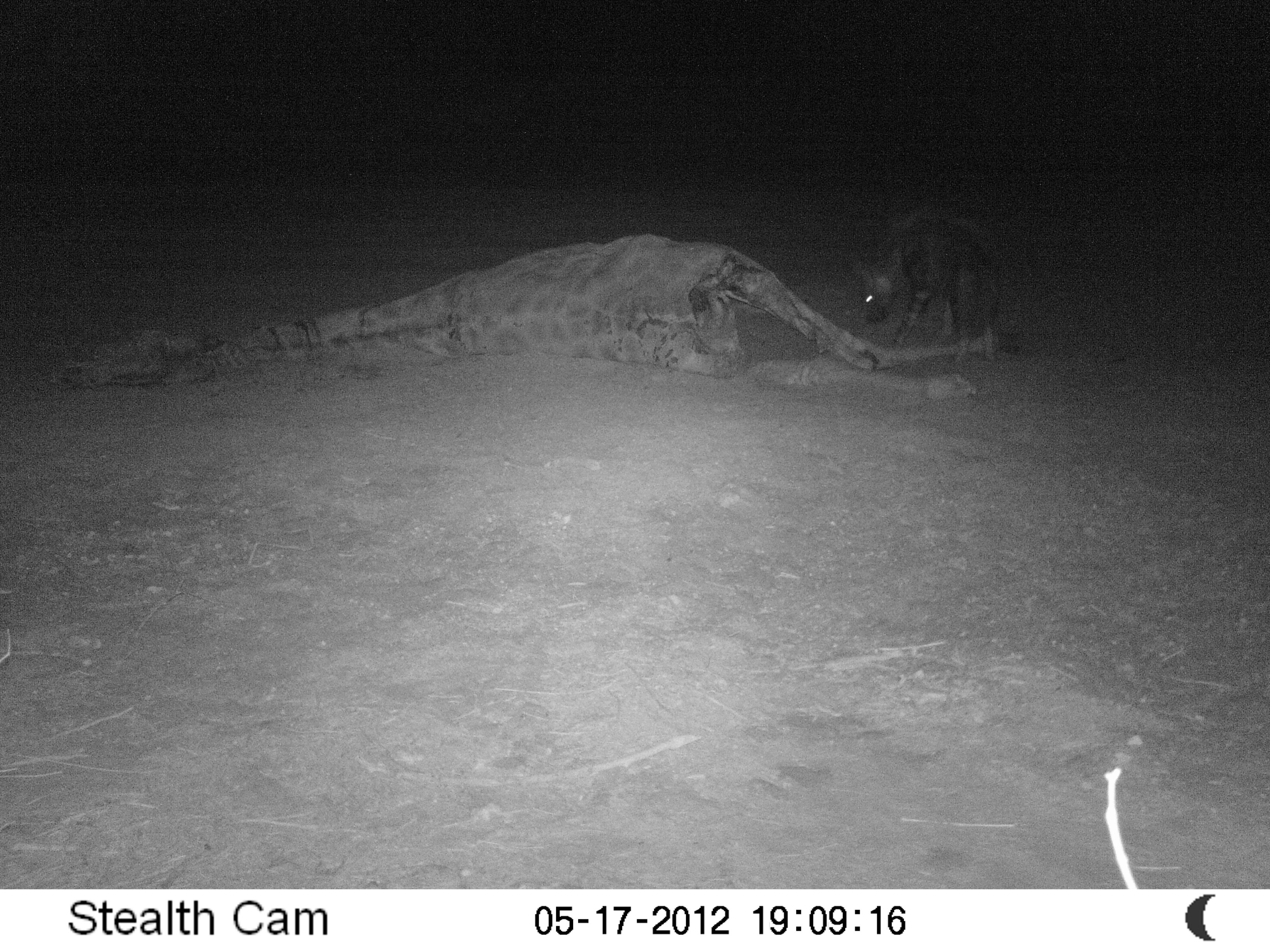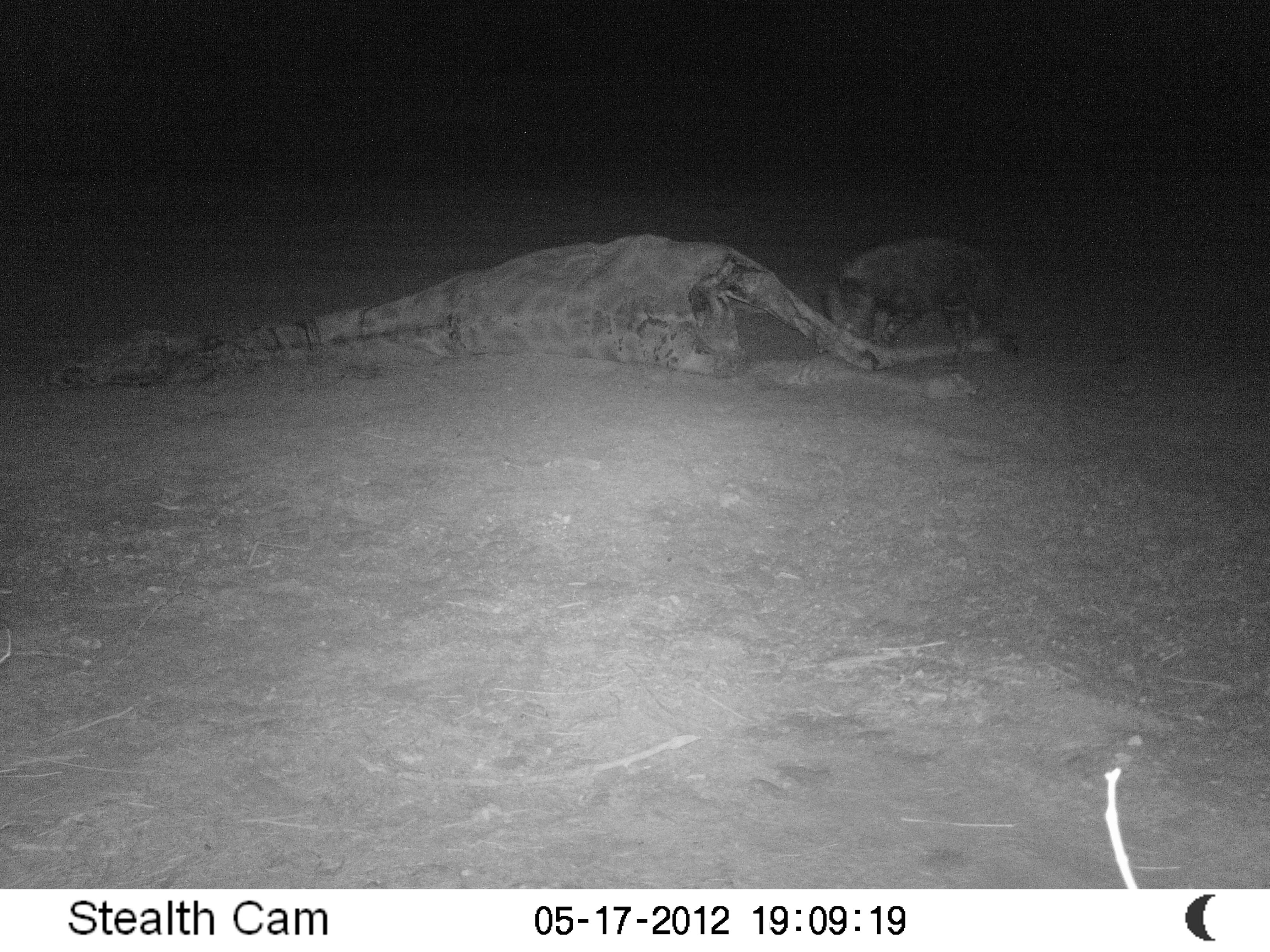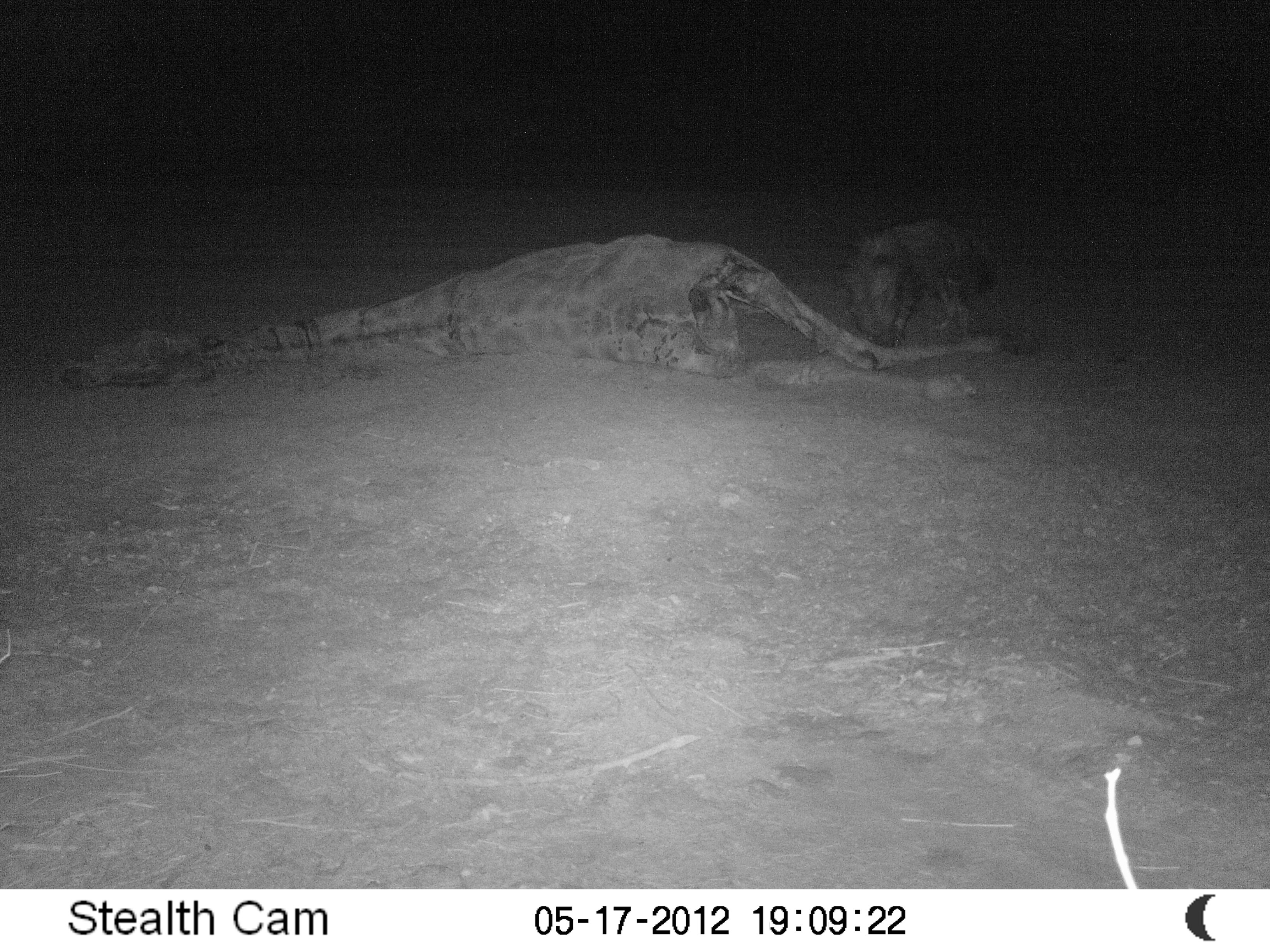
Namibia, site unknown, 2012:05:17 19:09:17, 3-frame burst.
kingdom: Animalia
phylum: Chordata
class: Mammalia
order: Carnivora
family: Hyaenidae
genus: Parahyaena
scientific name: Parahyaena brunnea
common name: brown hyena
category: hyaena brunnea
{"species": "hyaena brunnea (brown hyena) (Parahyaena brunnea)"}